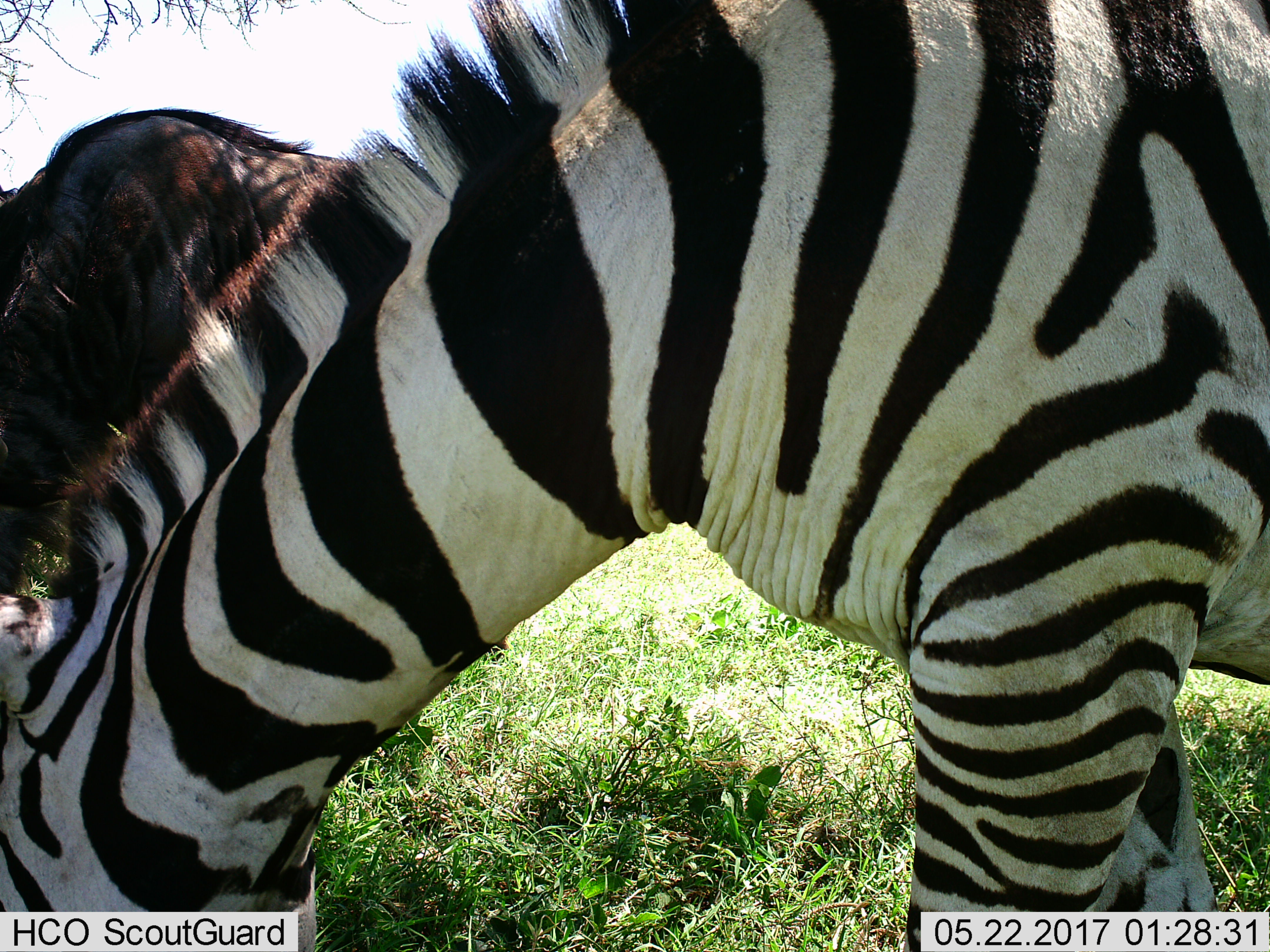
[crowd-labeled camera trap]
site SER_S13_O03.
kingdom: Animalia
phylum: Chordata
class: Mammalia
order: Artiodactyla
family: Bovidae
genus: Connochaetes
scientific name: Connochaetes taurinus taurinus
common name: blue wildebeest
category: wildebeestblue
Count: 1.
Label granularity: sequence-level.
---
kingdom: Animalia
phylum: Chordata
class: Mammalia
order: Perissodactyla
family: Equidae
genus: Equus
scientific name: Equus quagga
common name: plains zebra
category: zebraplains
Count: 1.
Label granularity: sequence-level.